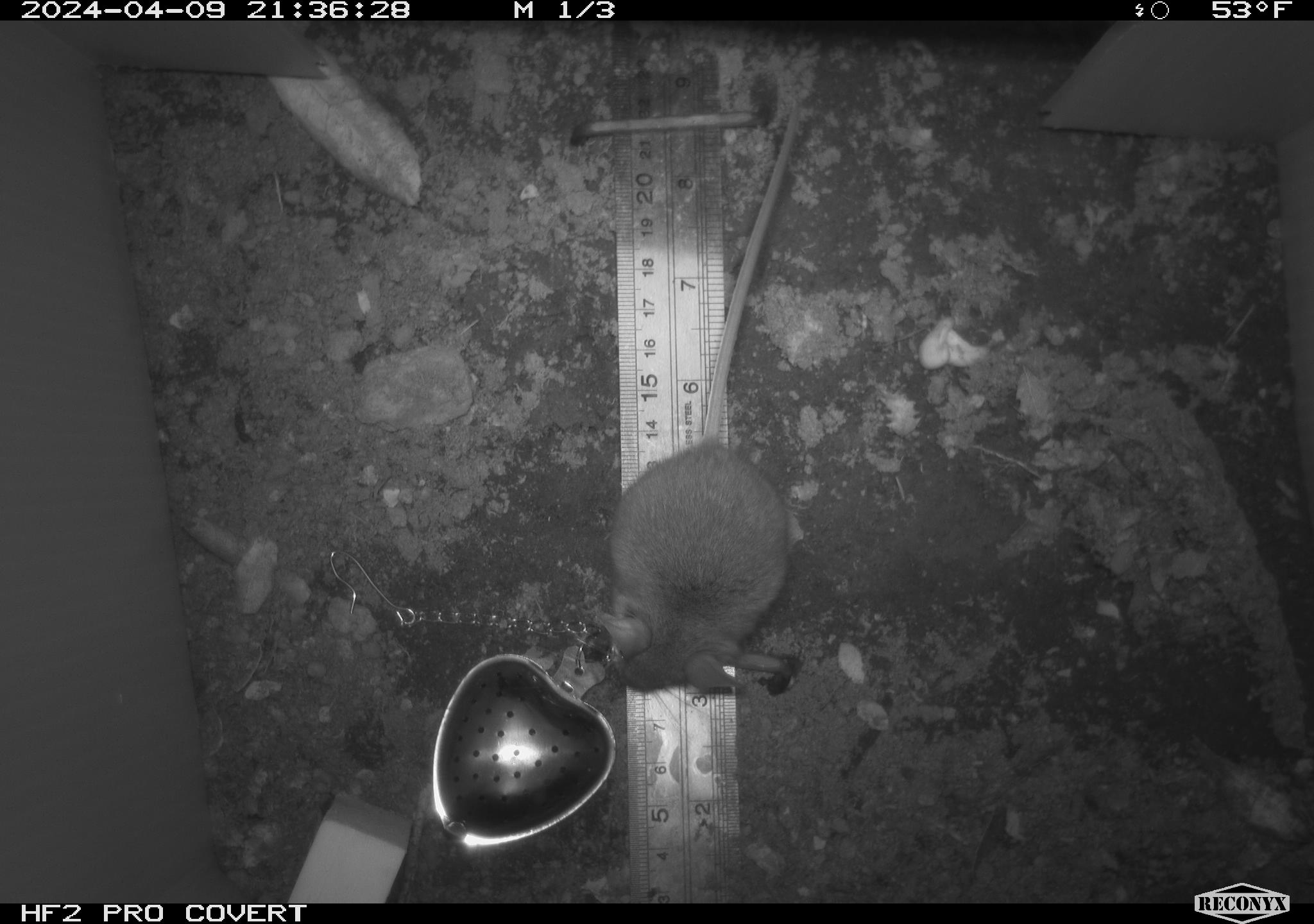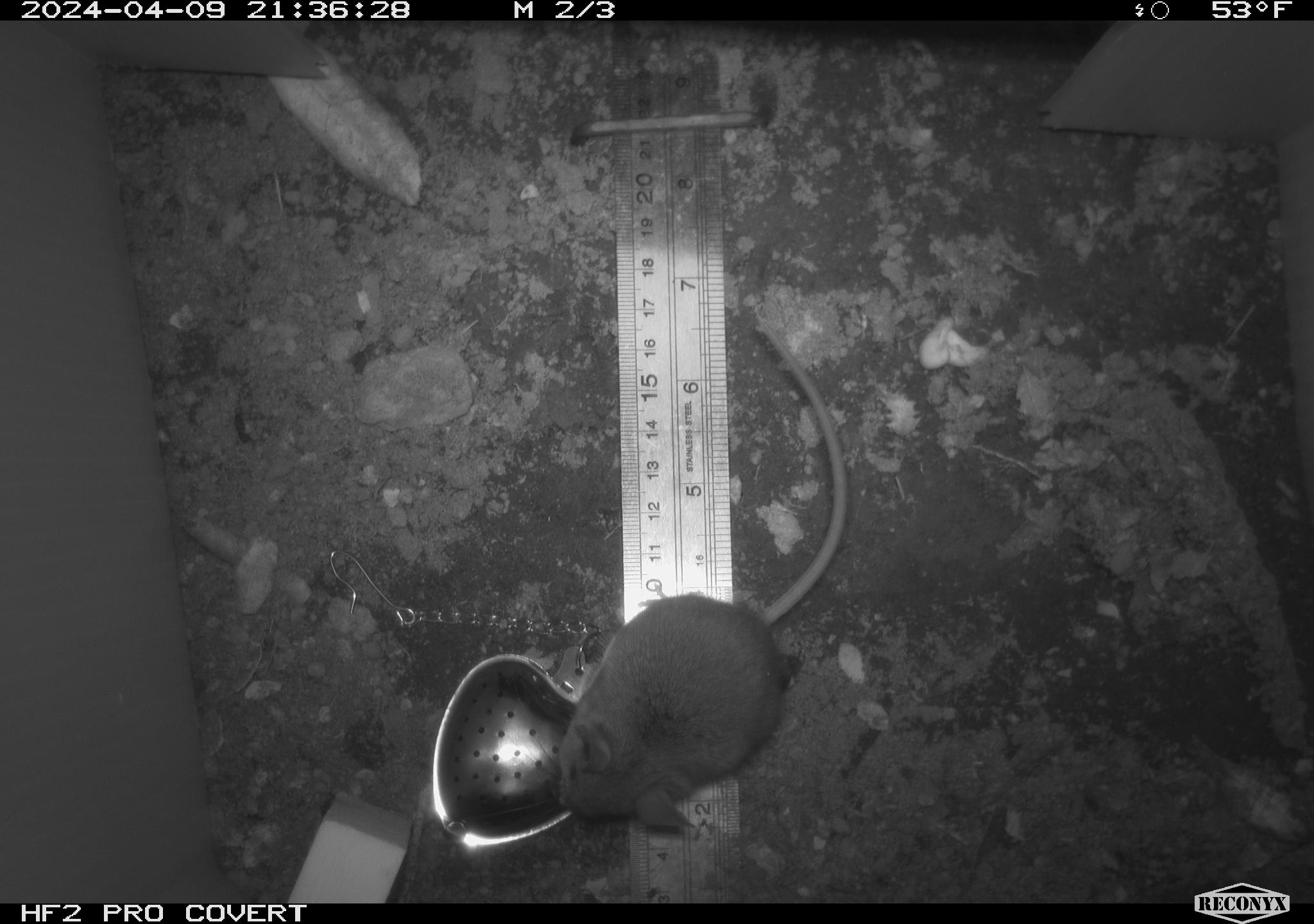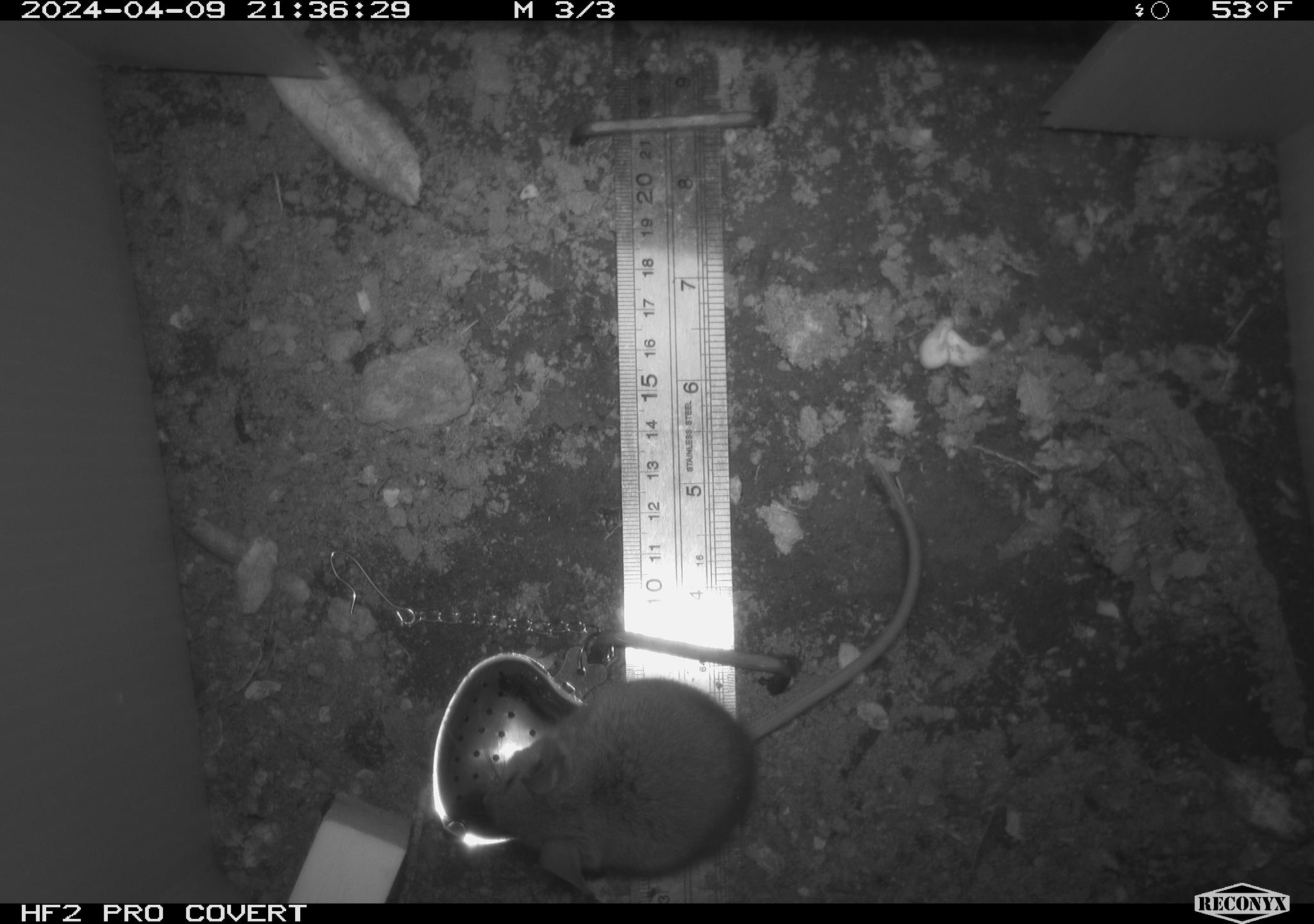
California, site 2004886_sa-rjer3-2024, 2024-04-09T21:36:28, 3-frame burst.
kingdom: Animalia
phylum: Chordata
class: Mammalia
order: Rodentia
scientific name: Rodentia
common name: mouse species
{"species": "mouse species (Rodentia)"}